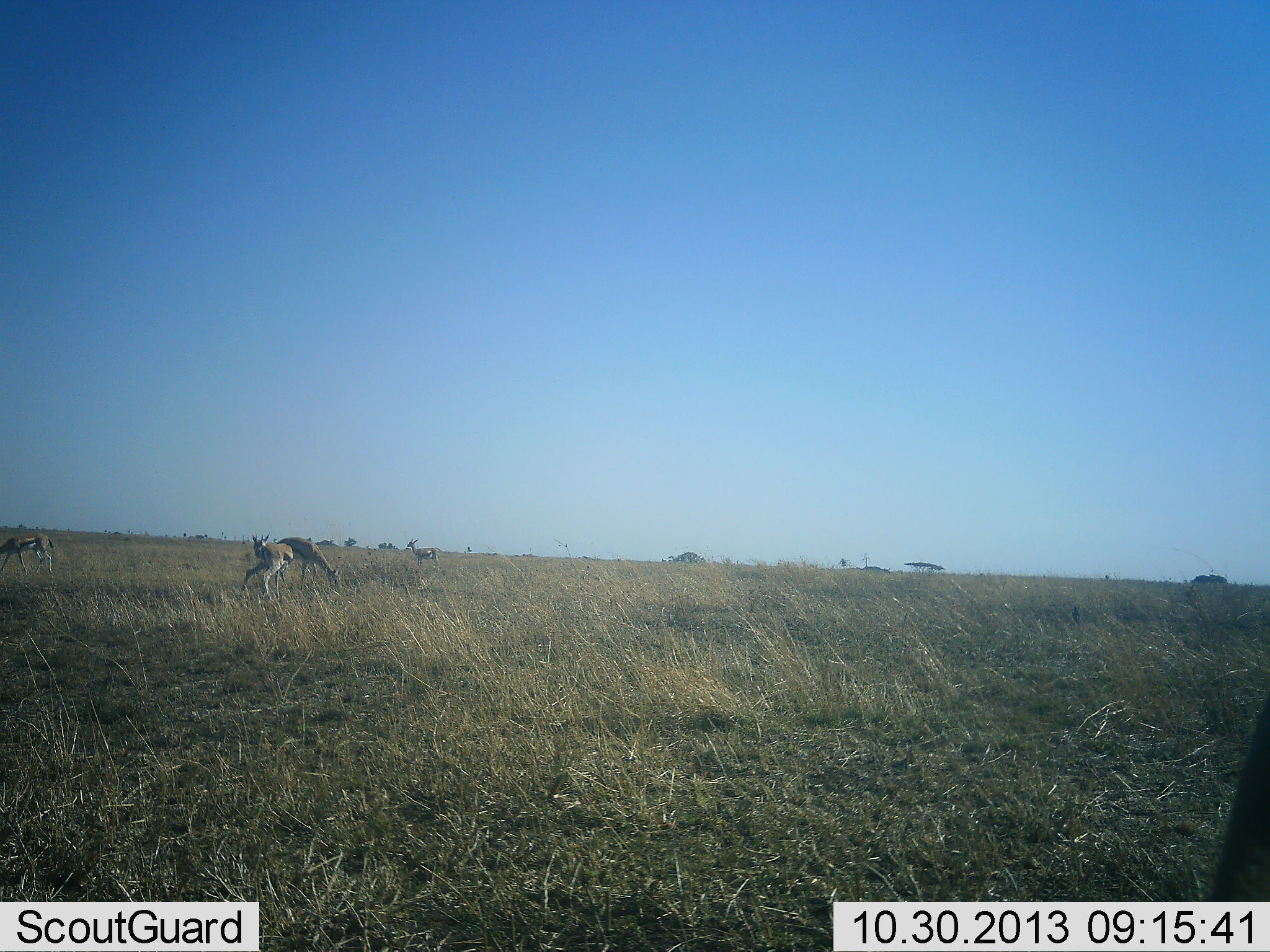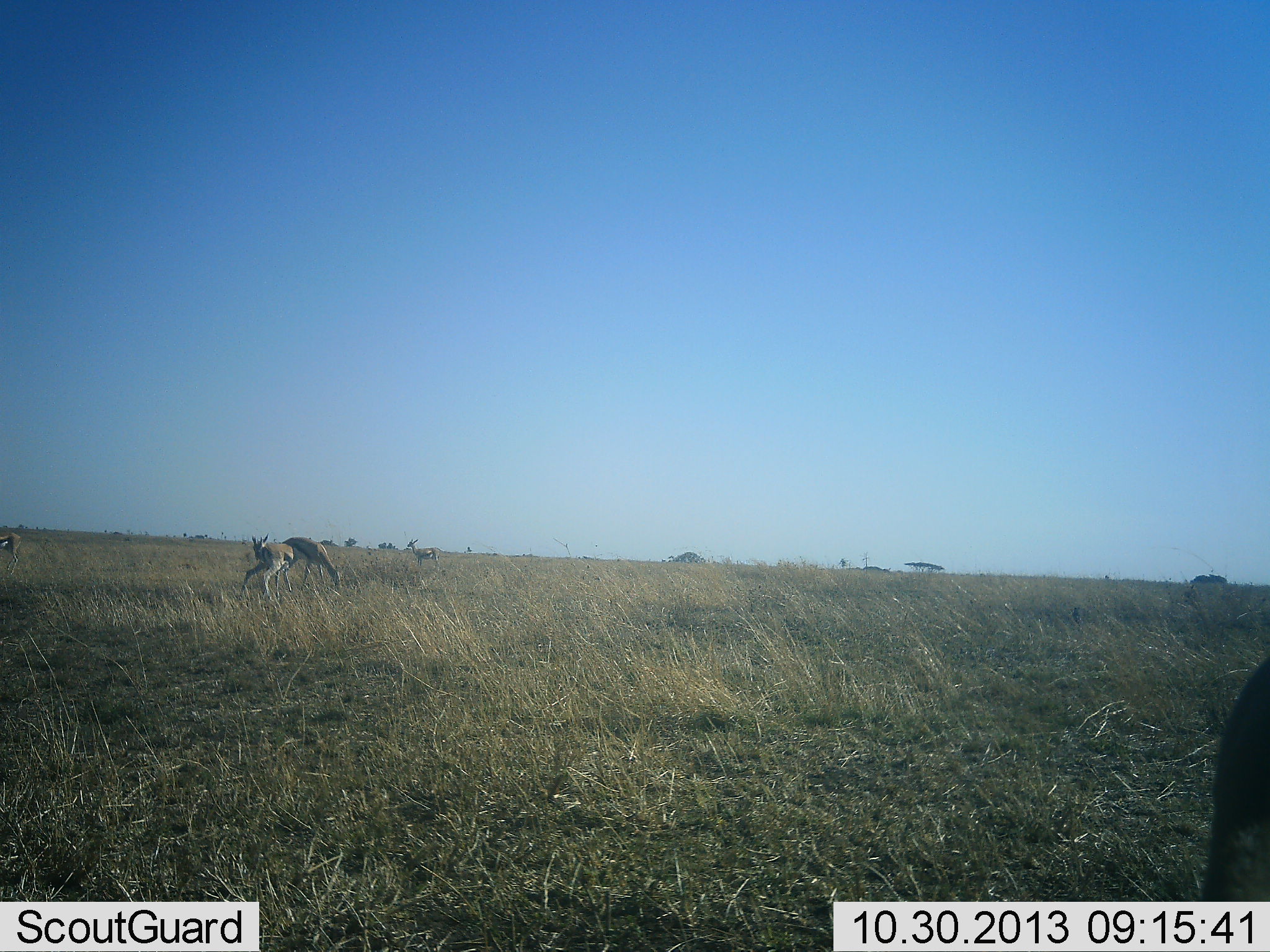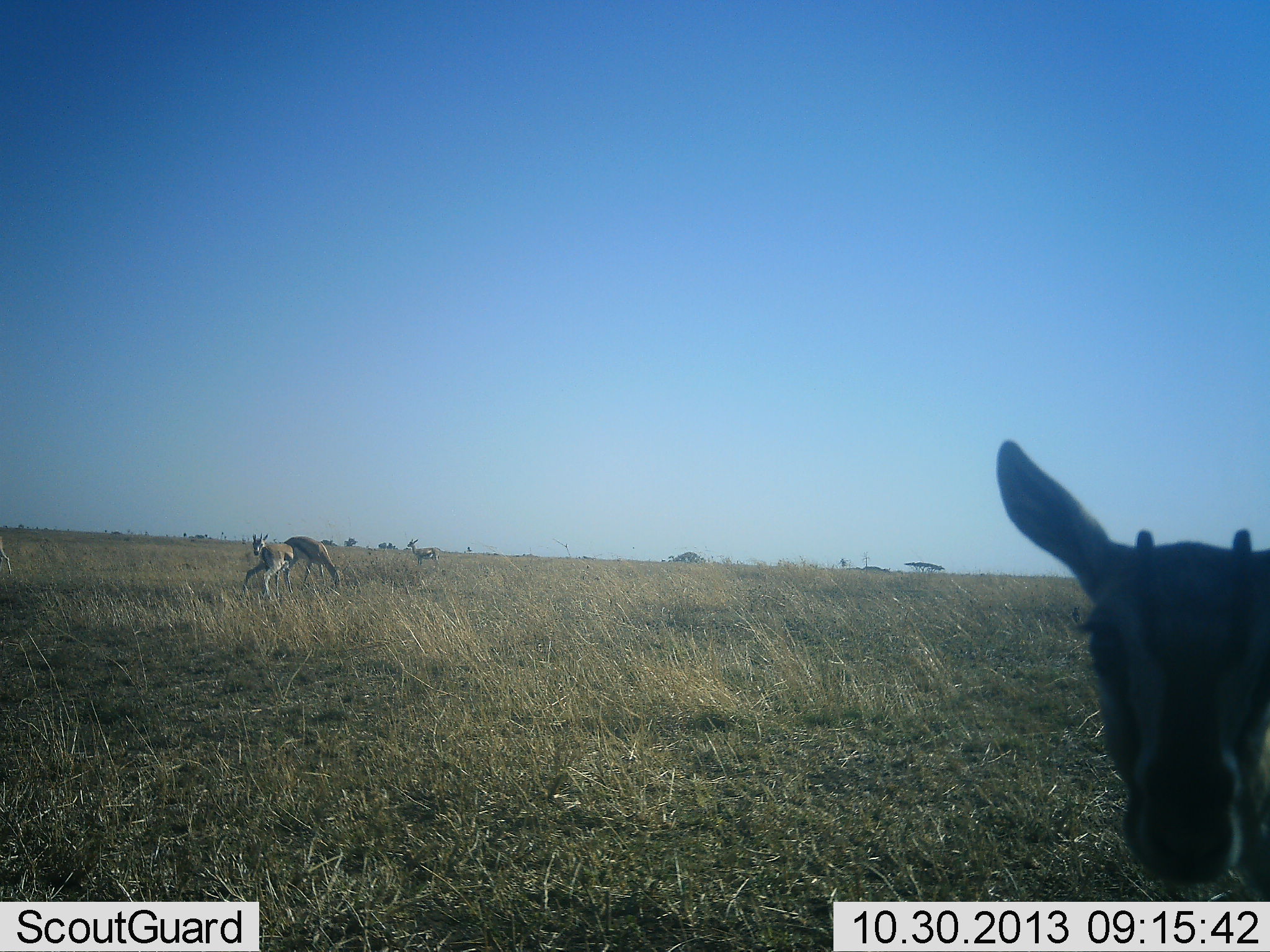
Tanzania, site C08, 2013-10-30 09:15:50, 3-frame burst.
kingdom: Animalia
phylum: Chordata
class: Mammalia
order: Artiodactyla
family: Bovidae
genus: Eudorcas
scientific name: Eudorcas thomsonii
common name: thomson's gazelle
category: gazellethomsons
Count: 4.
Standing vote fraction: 82%.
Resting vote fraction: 0%.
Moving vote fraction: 32%.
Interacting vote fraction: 4%.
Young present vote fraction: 7%.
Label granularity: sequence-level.